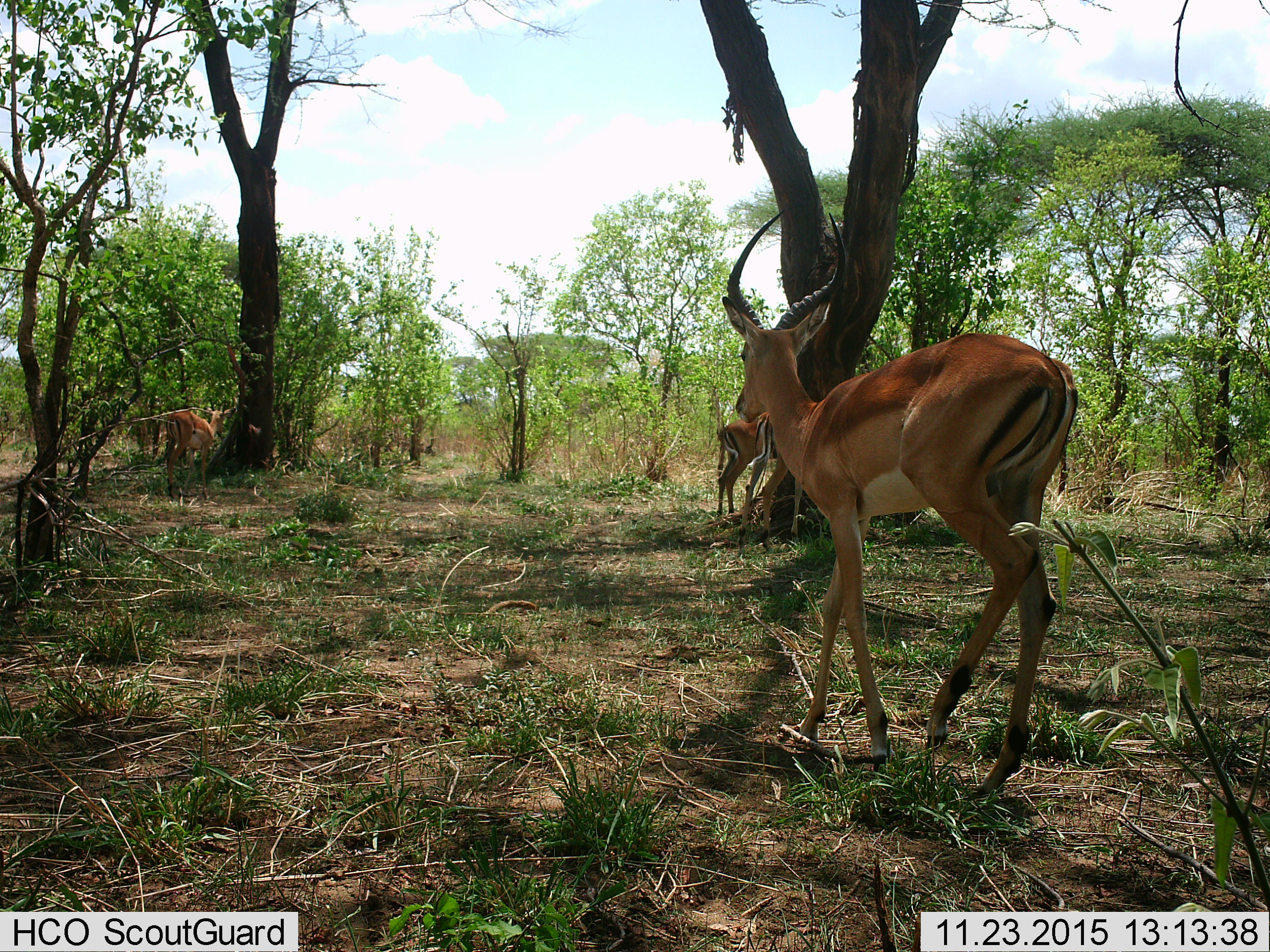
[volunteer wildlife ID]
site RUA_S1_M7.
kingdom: Animalia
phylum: Chordata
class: Mammalia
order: Artiodactyla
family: Bovidae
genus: Aepyceros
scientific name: Aepyceros melampus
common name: impala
Impala (Aepyceros melampus), count 4. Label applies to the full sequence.